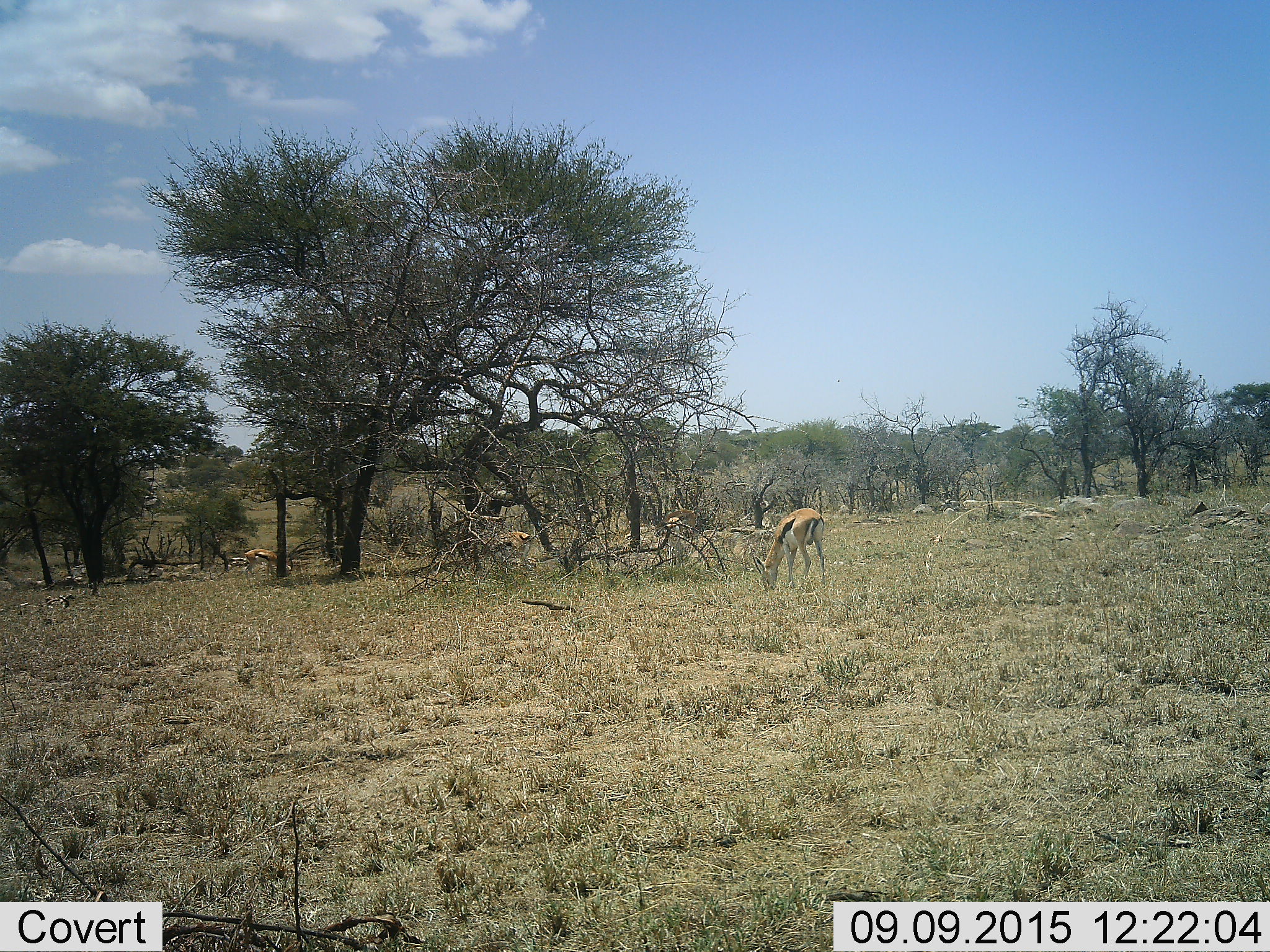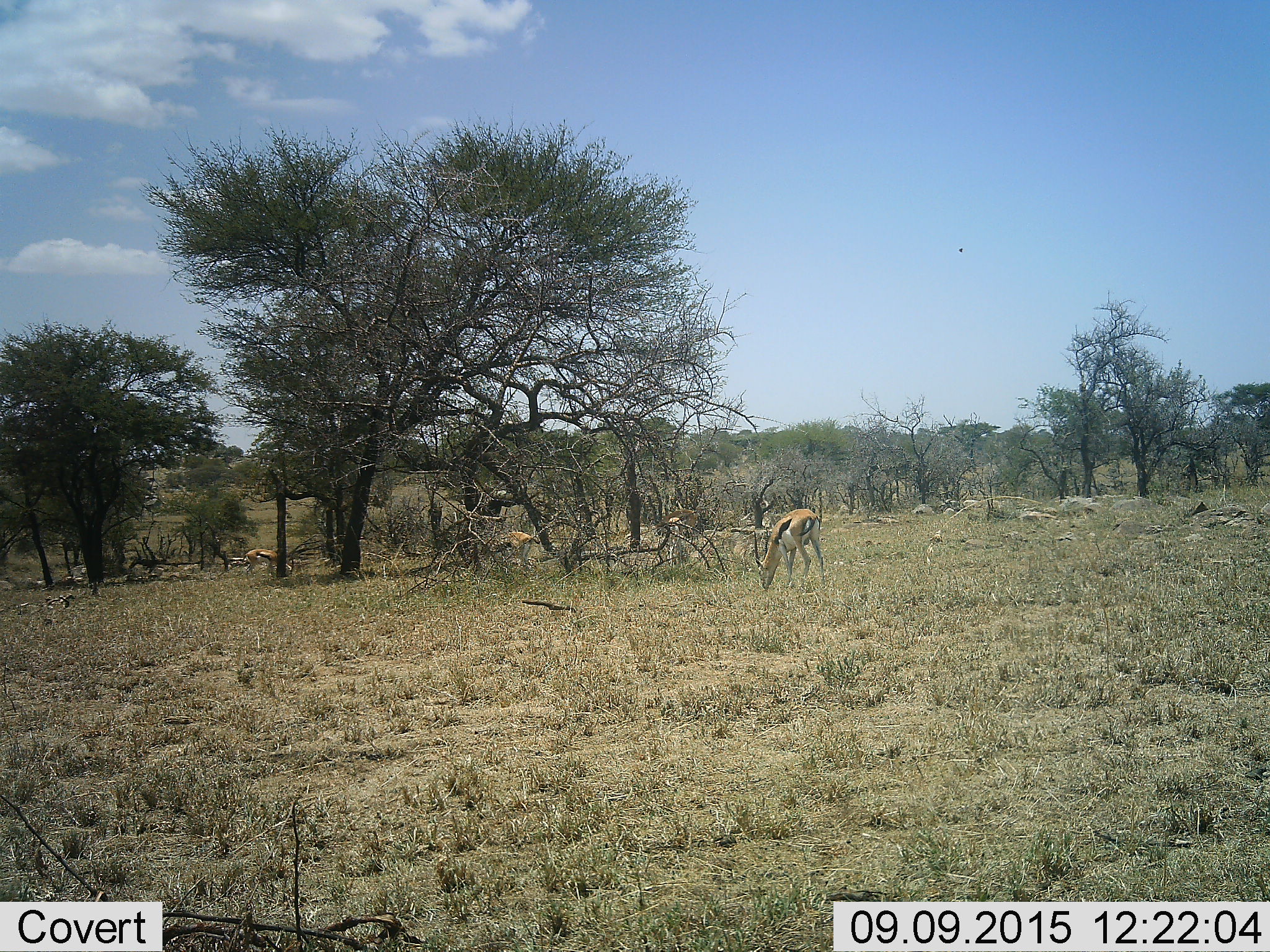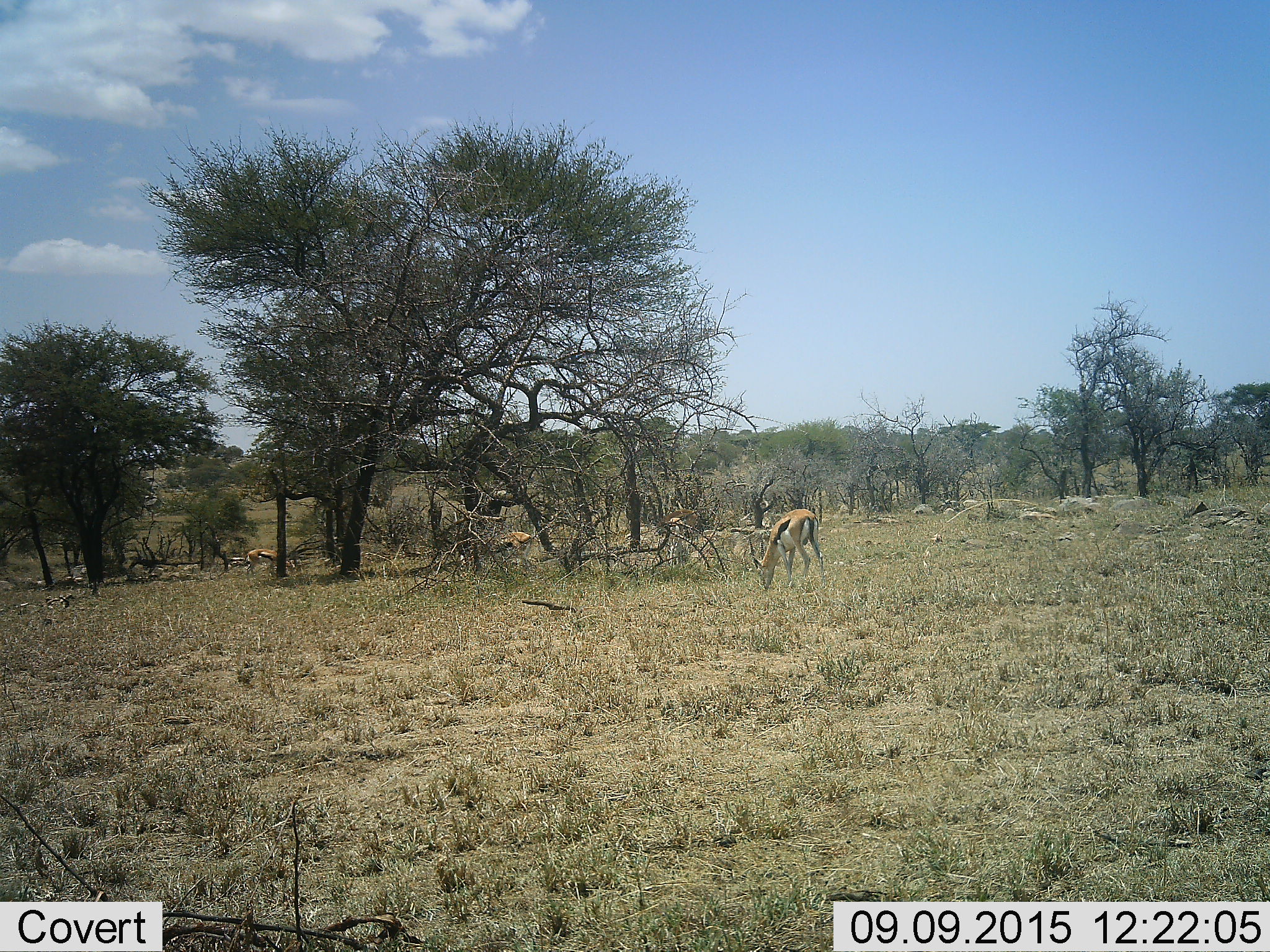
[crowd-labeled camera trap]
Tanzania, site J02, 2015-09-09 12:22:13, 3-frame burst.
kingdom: Animalia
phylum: Chordata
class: Mammalia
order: Artiodactyla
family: Bovidae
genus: Eudorcas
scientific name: Eudorcas thomsonii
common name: thomson's gazelle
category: gazellethomsons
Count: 4.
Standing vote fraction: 22%.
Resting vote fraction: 11%.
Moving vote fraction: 11%.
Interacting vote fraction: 0%.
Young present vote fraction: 0%.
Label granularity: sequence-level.